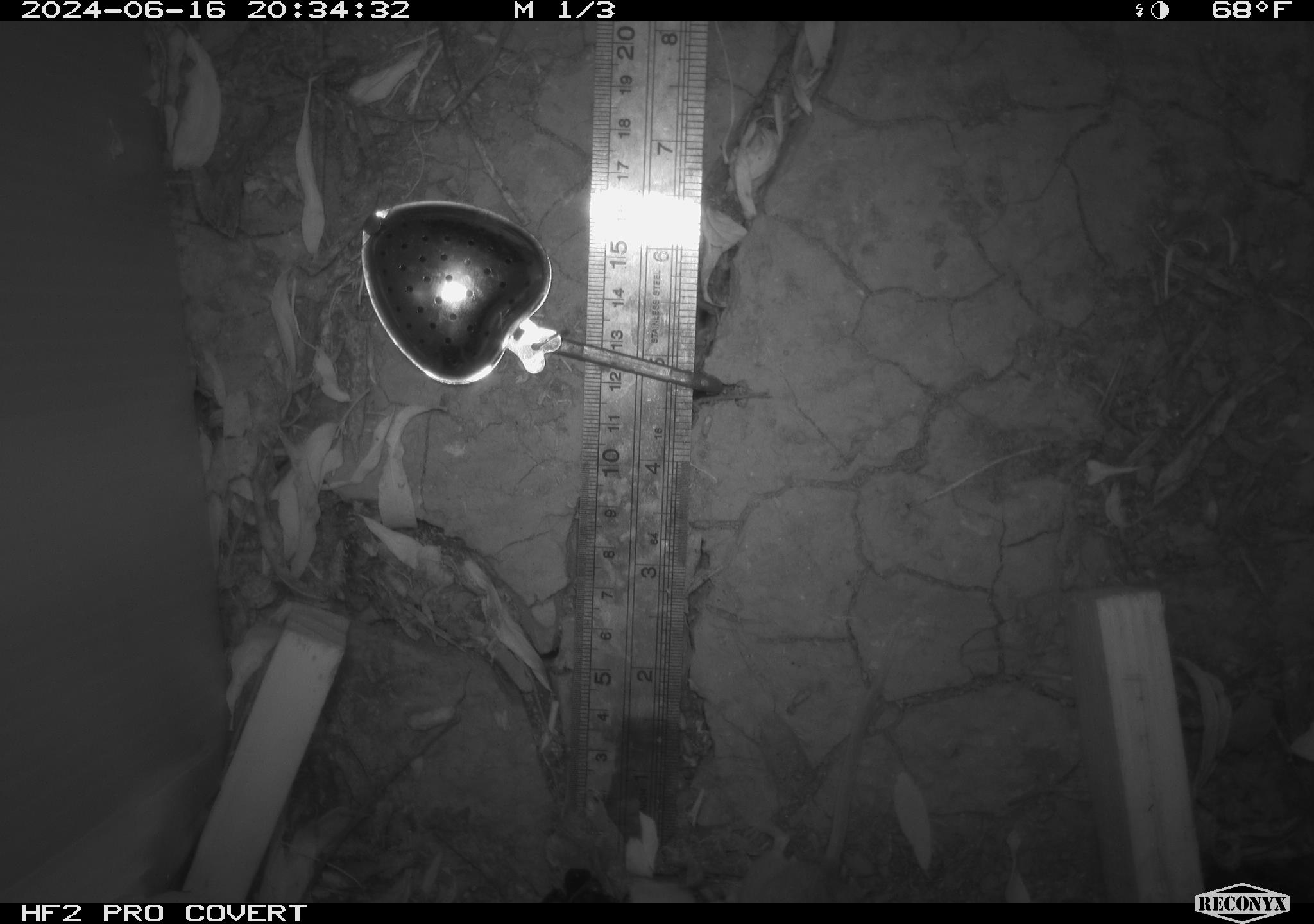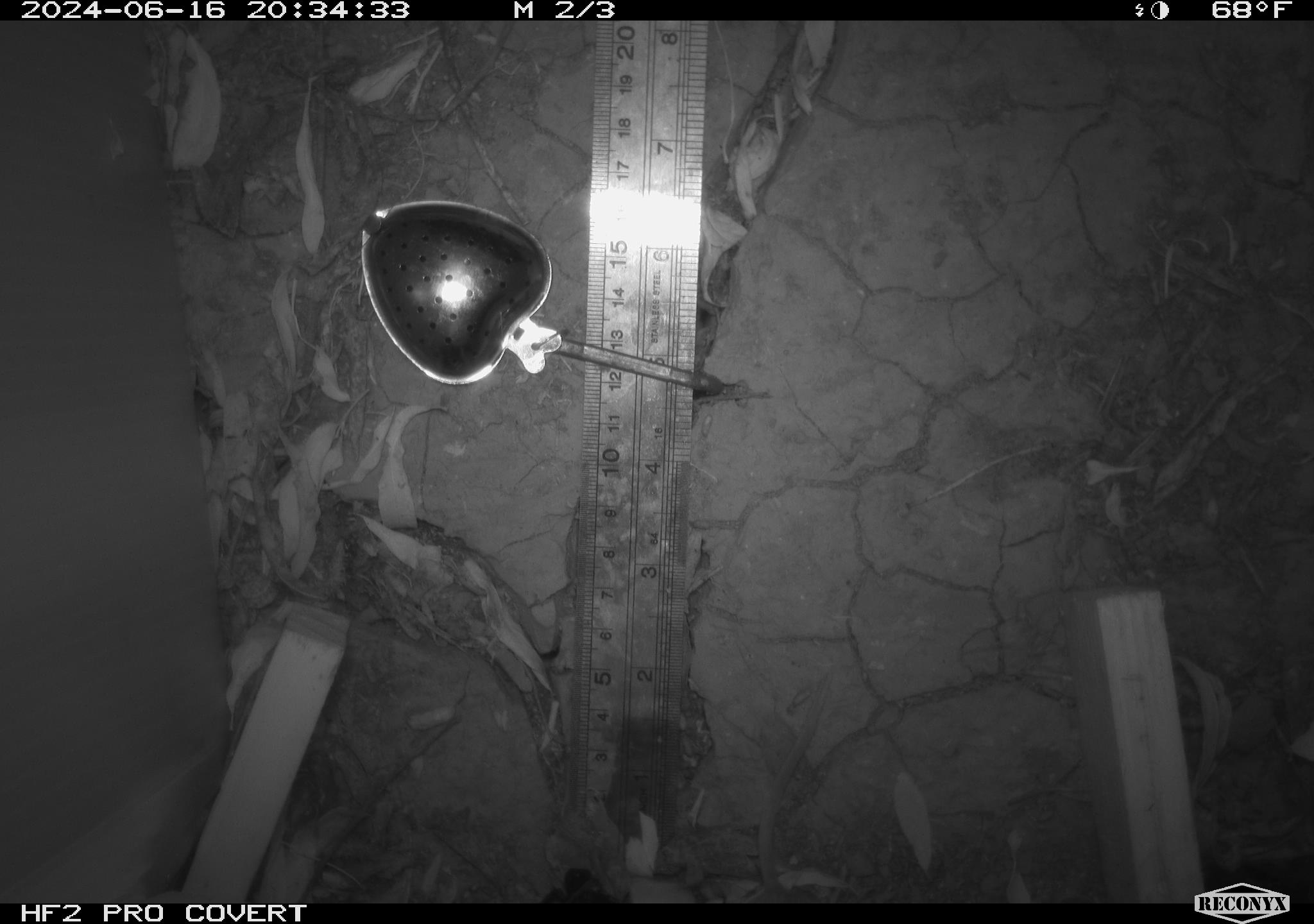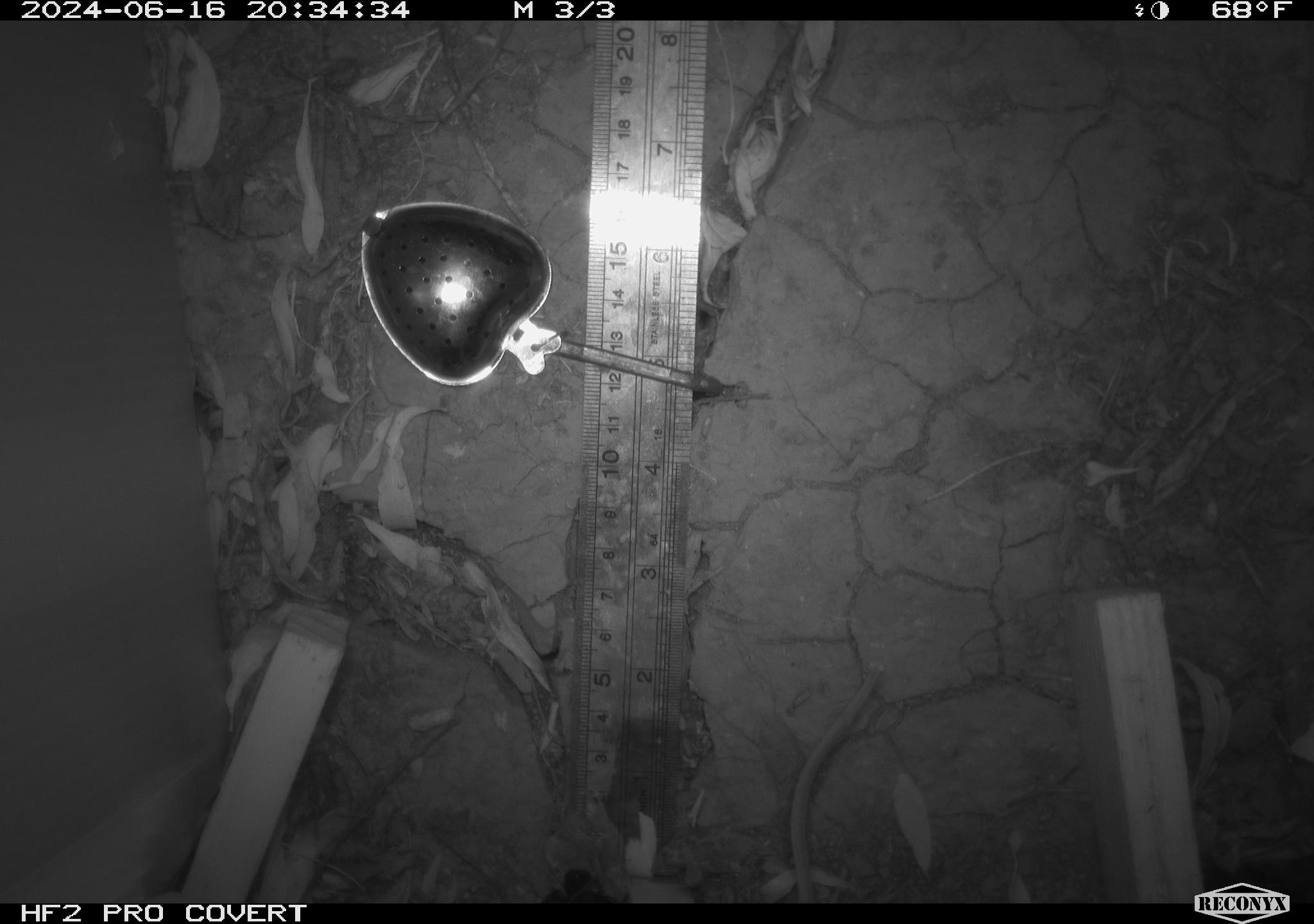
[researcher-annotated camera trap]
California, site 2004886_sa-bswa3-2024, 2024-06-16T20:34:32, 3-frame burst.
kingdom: Animalia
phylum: Chordata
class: Mammalia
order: Rodentia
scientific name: Rodentia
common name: mouse species